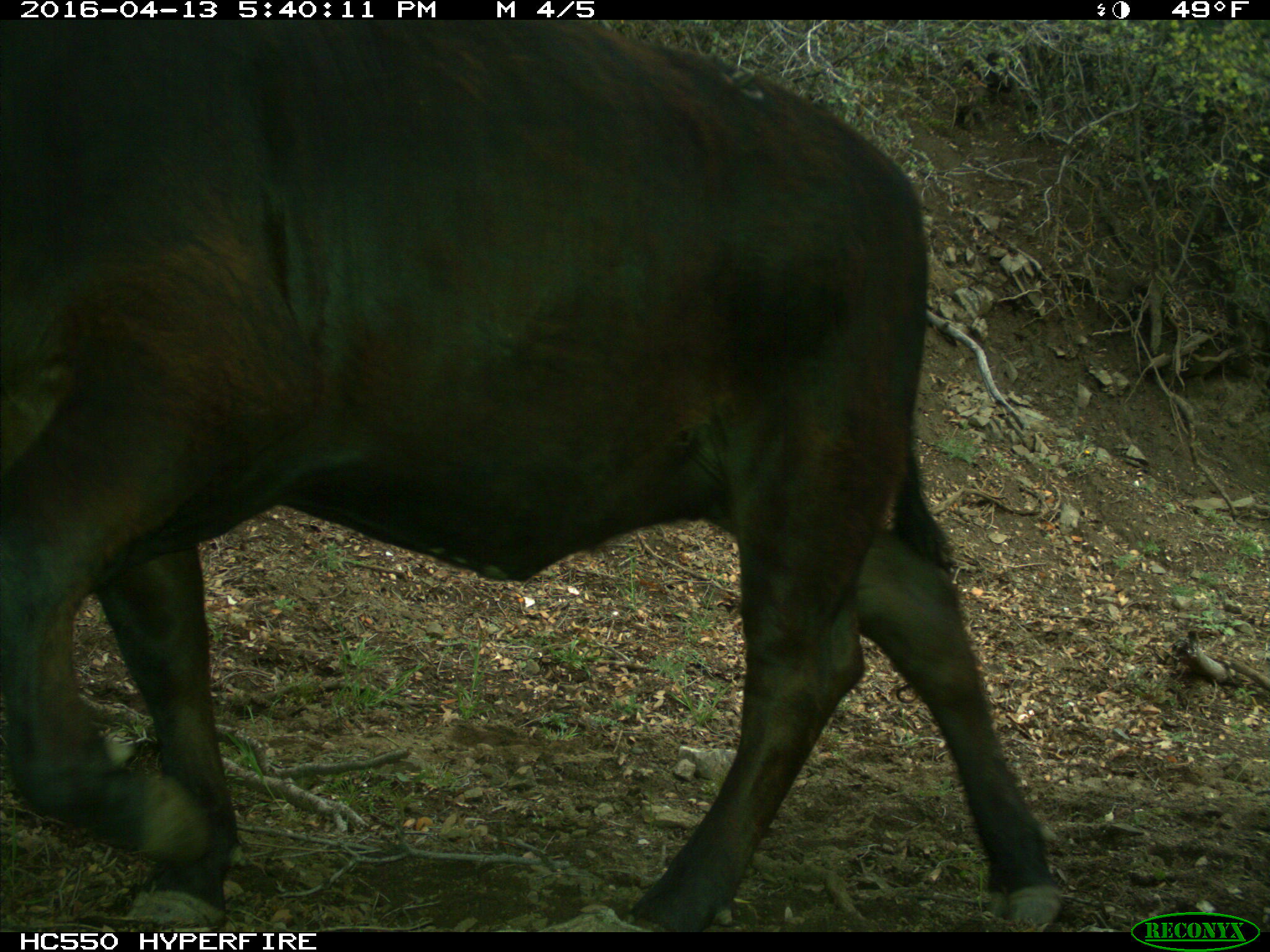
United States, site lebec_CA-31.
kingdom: Animalia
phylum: Chordata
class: Mammalia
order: Artiodactyla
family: Bovidae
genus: Bos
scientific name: Bos taurus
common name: domestic cow